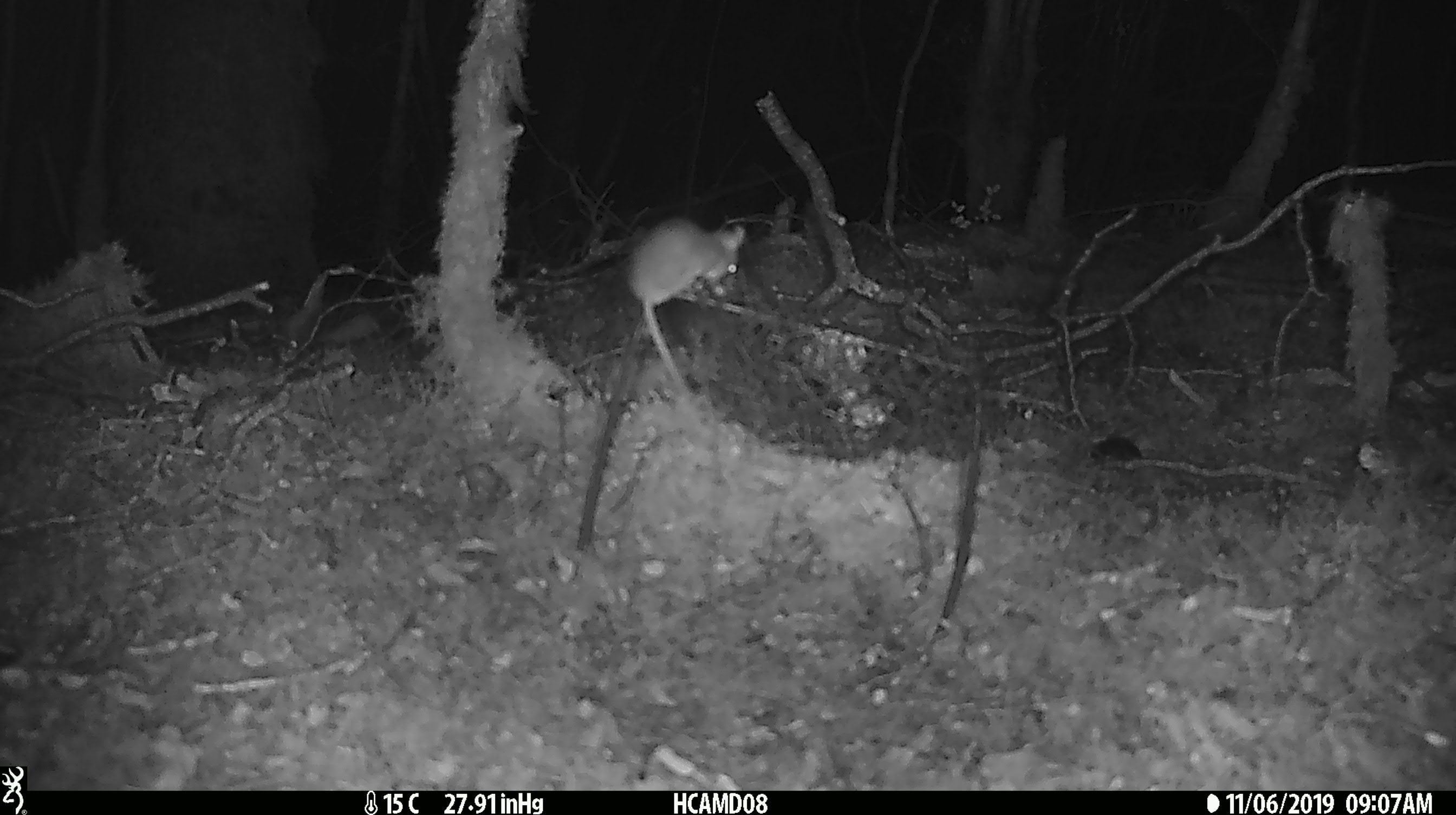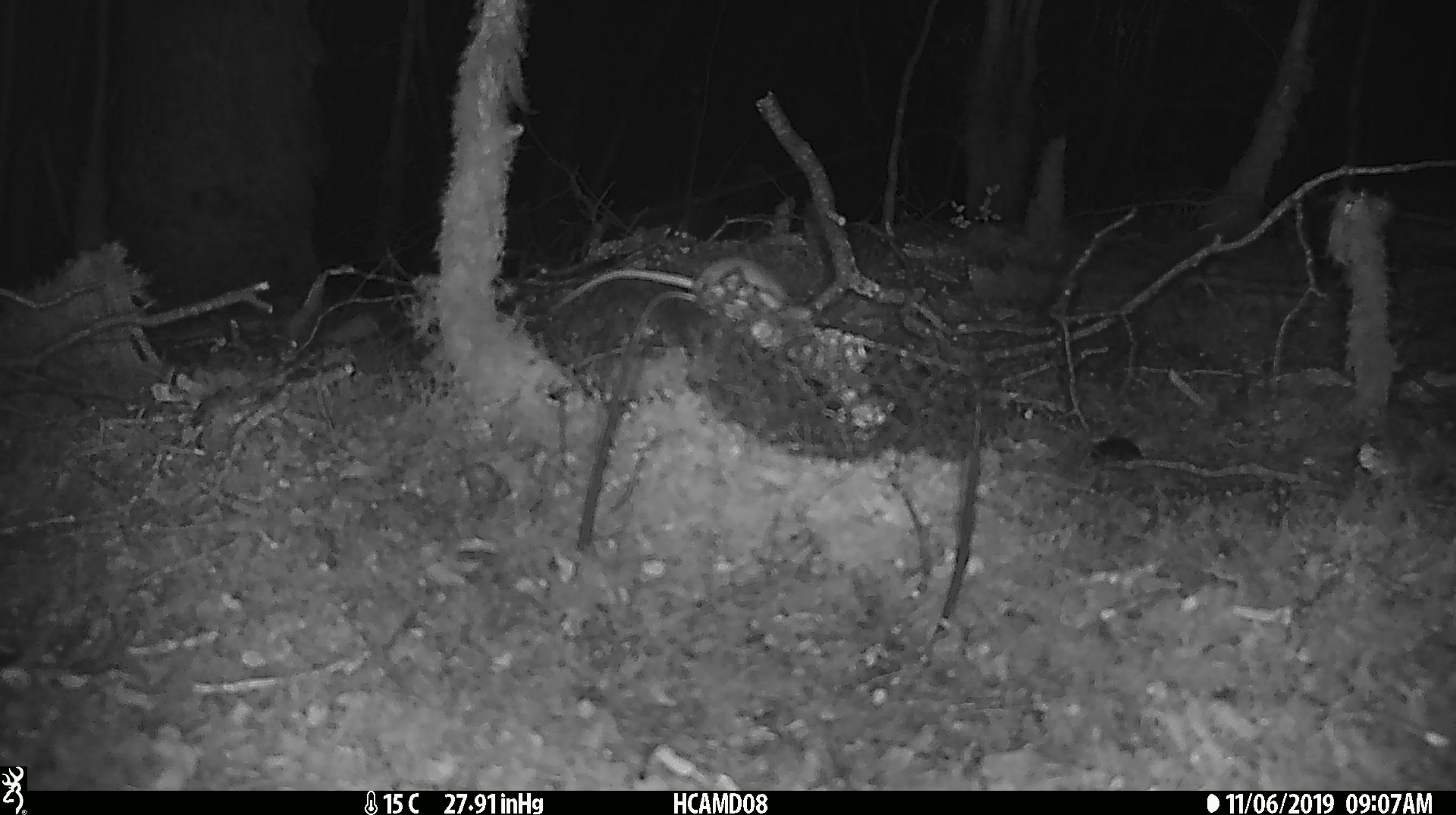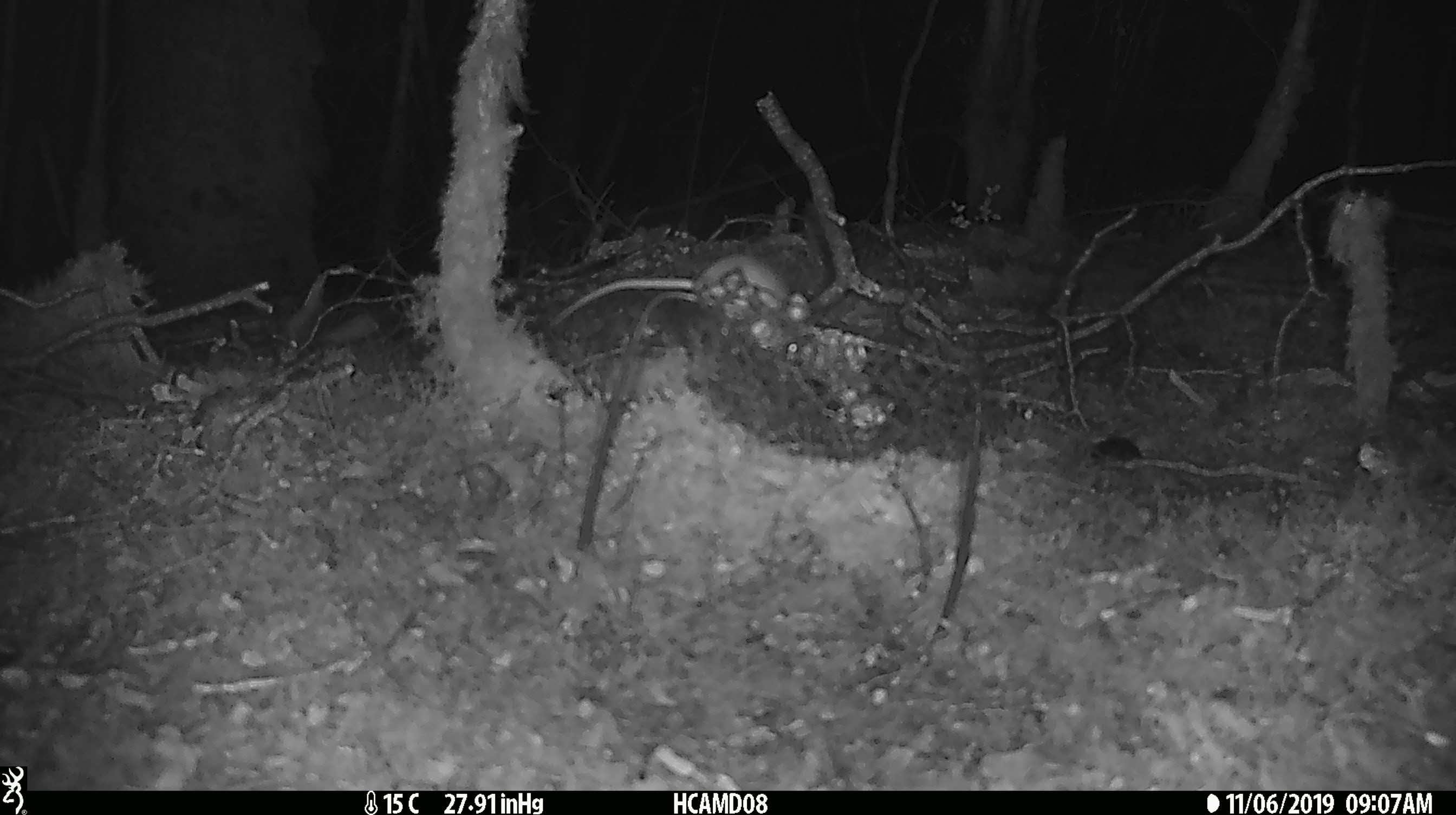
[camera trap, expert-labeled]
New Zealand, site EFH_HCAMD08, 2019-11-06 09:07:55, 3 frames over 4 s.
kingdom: Animalia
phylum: Chordata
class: Mammalia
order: Rodentia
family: Muridae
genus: Mus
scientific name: Mus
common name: mouse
Mouse (Mus).